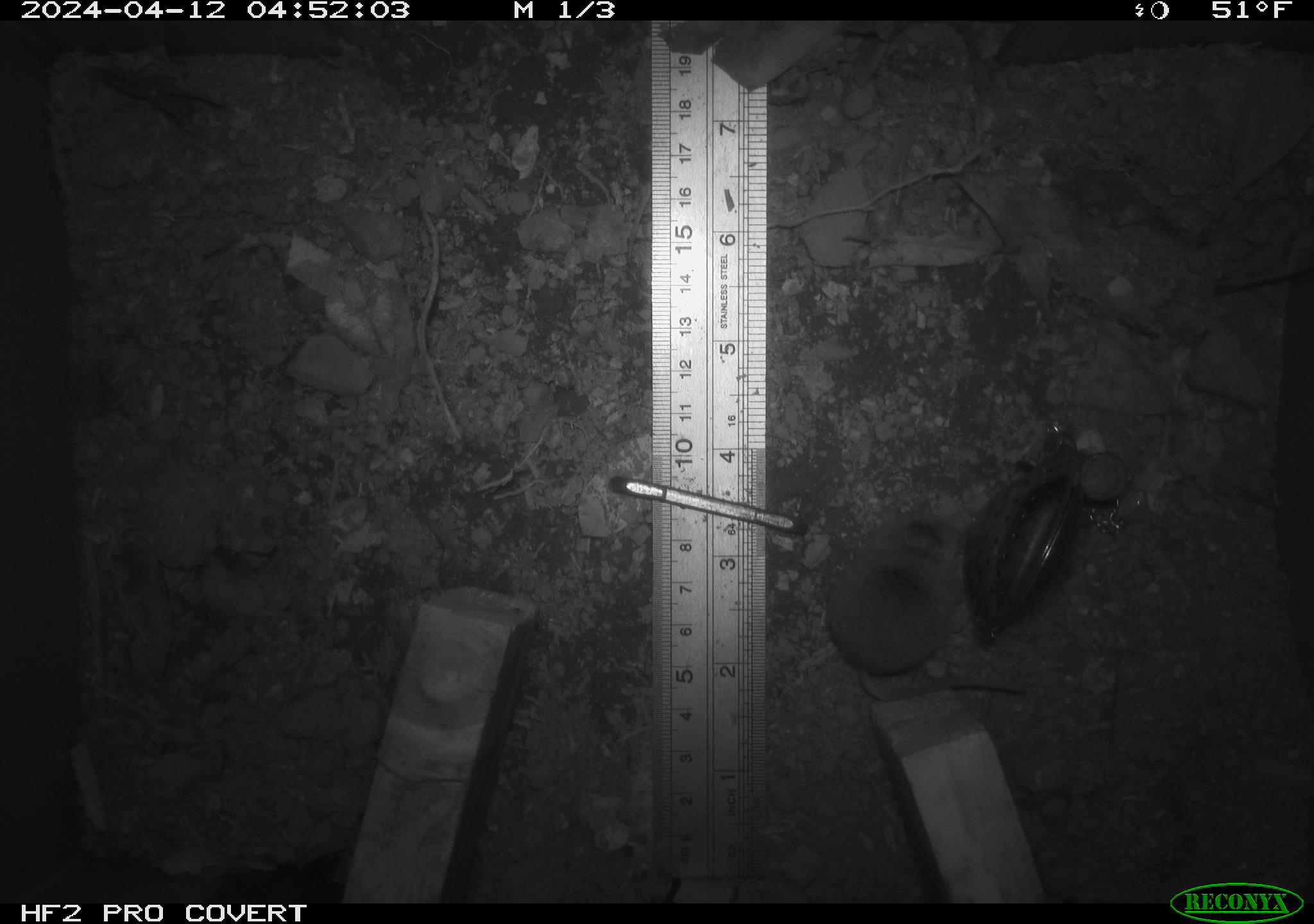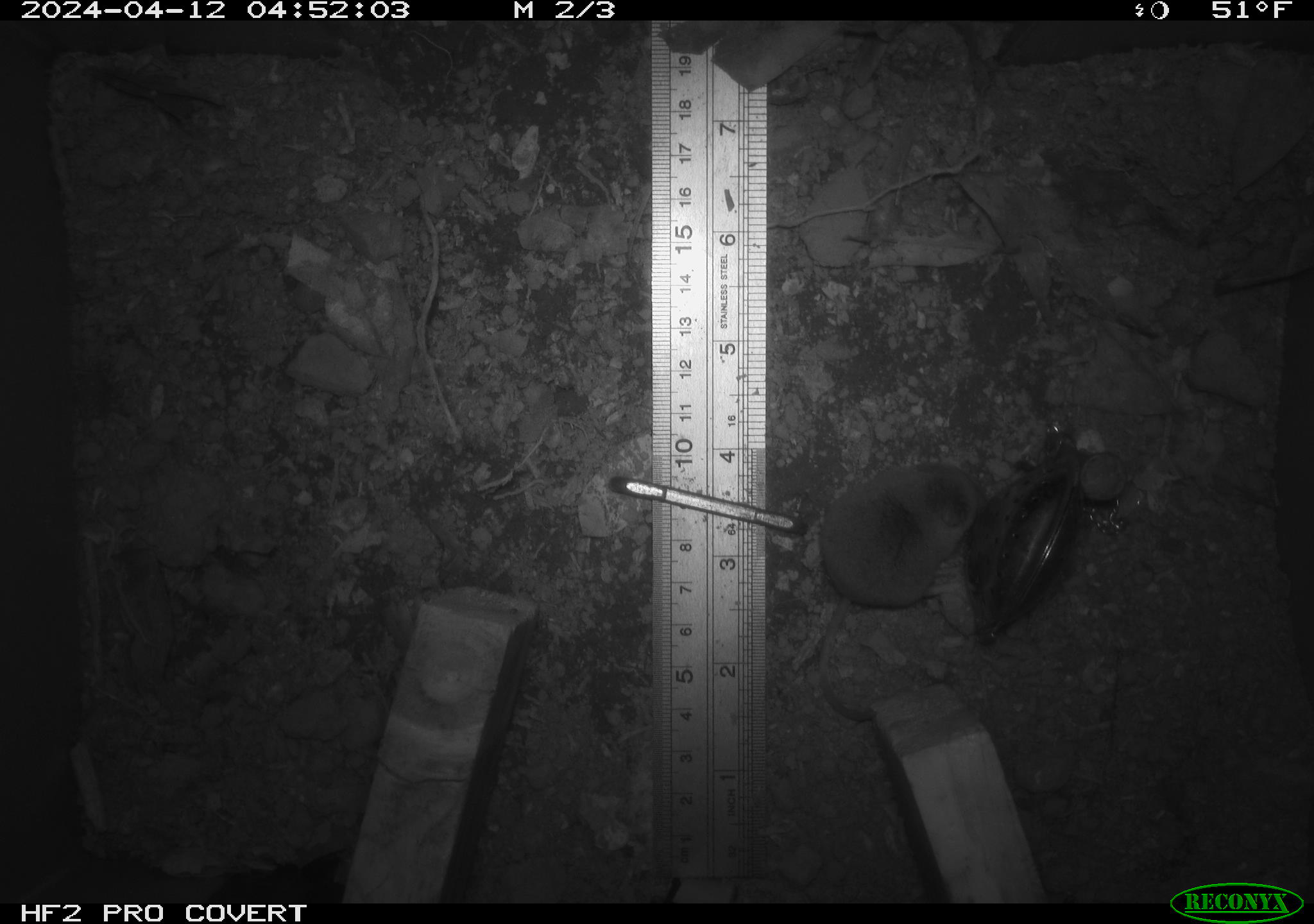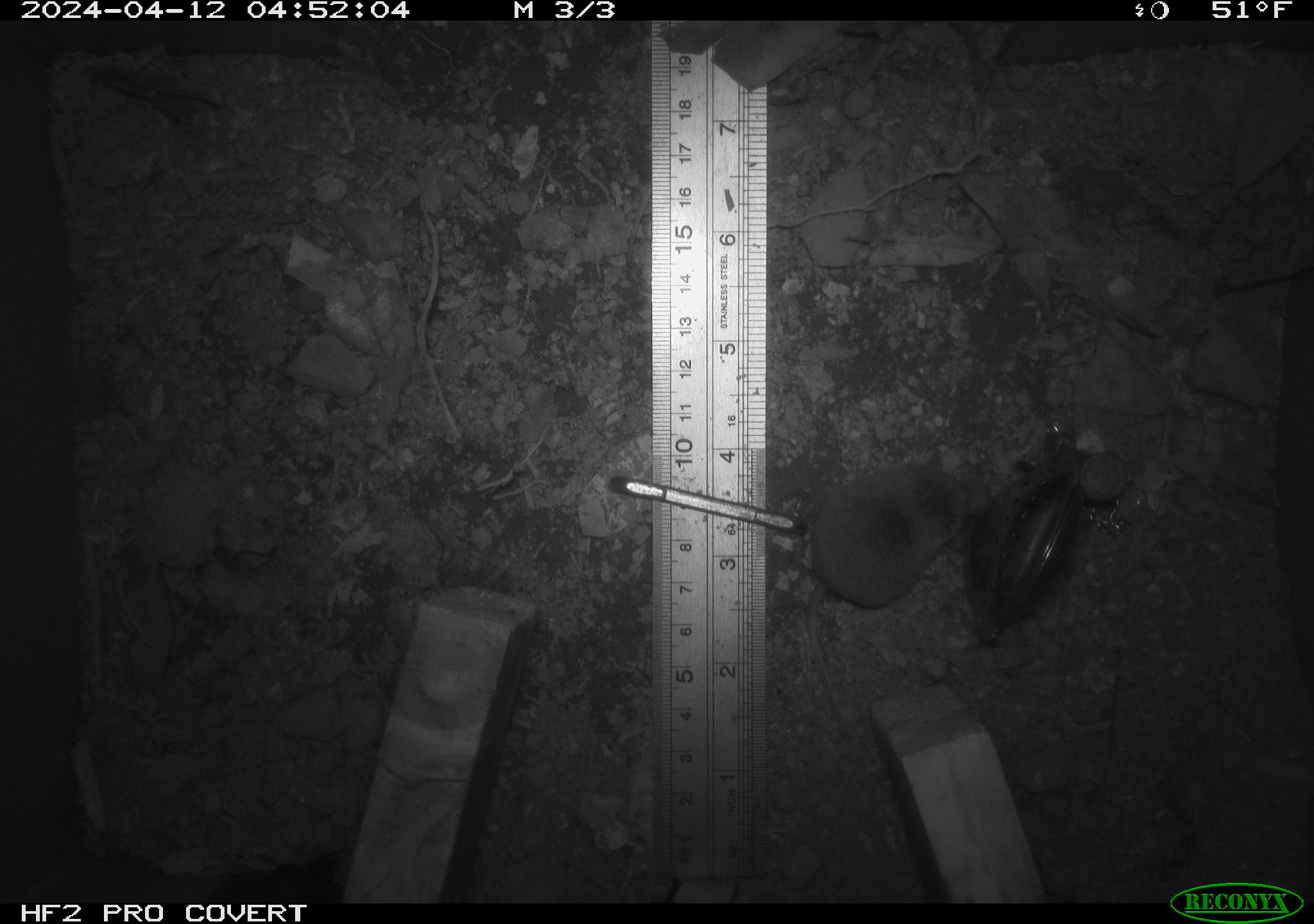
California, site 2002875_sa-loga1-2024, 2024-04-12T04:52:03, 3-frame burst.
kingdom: Animalia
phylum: Chordata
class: Mammalia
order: Eulipotyphla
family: Soricidae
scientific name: Soricidae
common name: shrews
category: soricidae family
Soricidae family (shrews) (Soricidae).